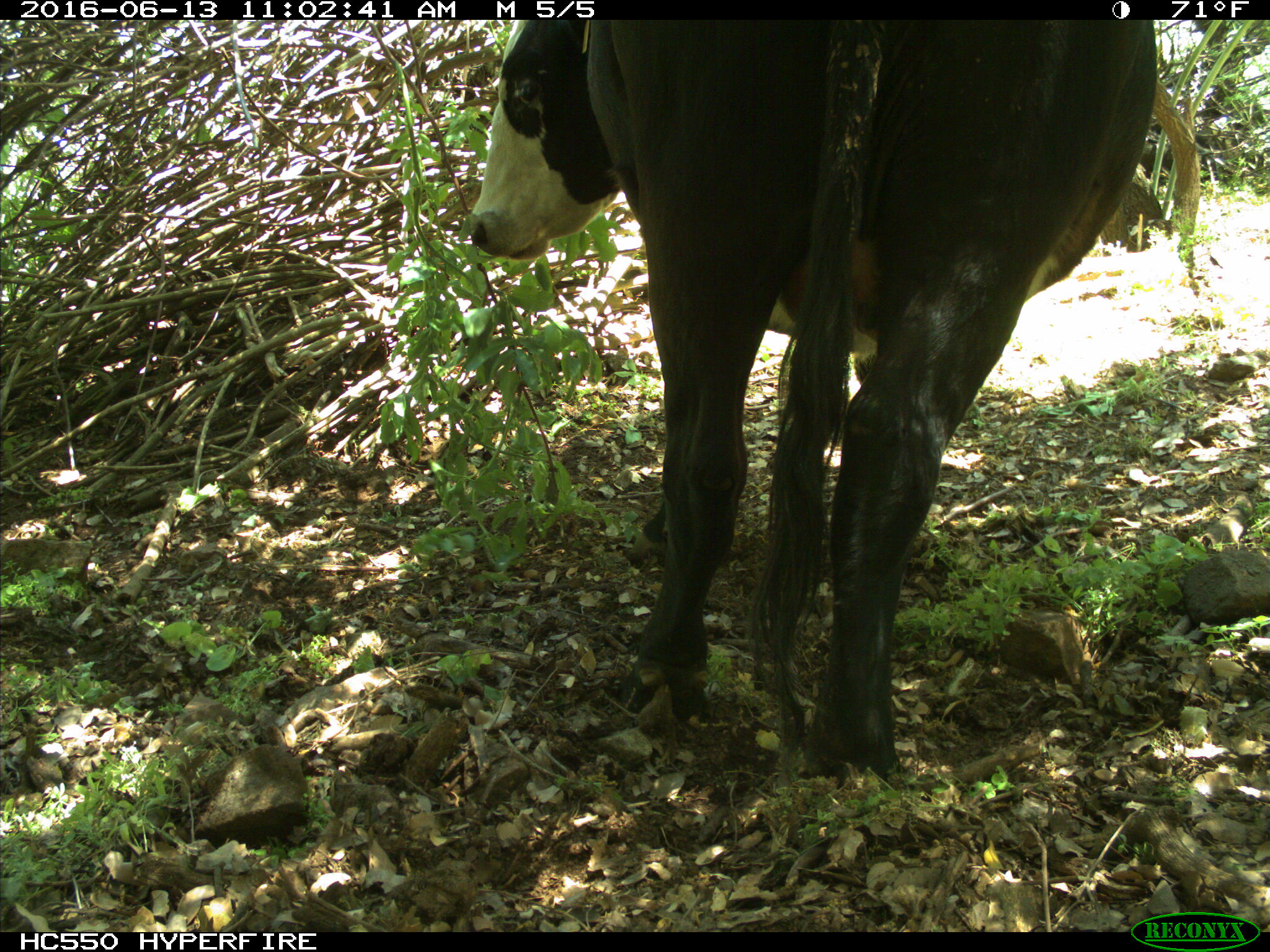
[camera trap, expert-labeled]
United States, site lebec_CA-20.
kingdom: Animalia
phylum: Chordata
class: Mammalia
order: Artiodactyla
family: Bovidae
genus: Bos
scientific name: Bos taurus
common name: domestic cow